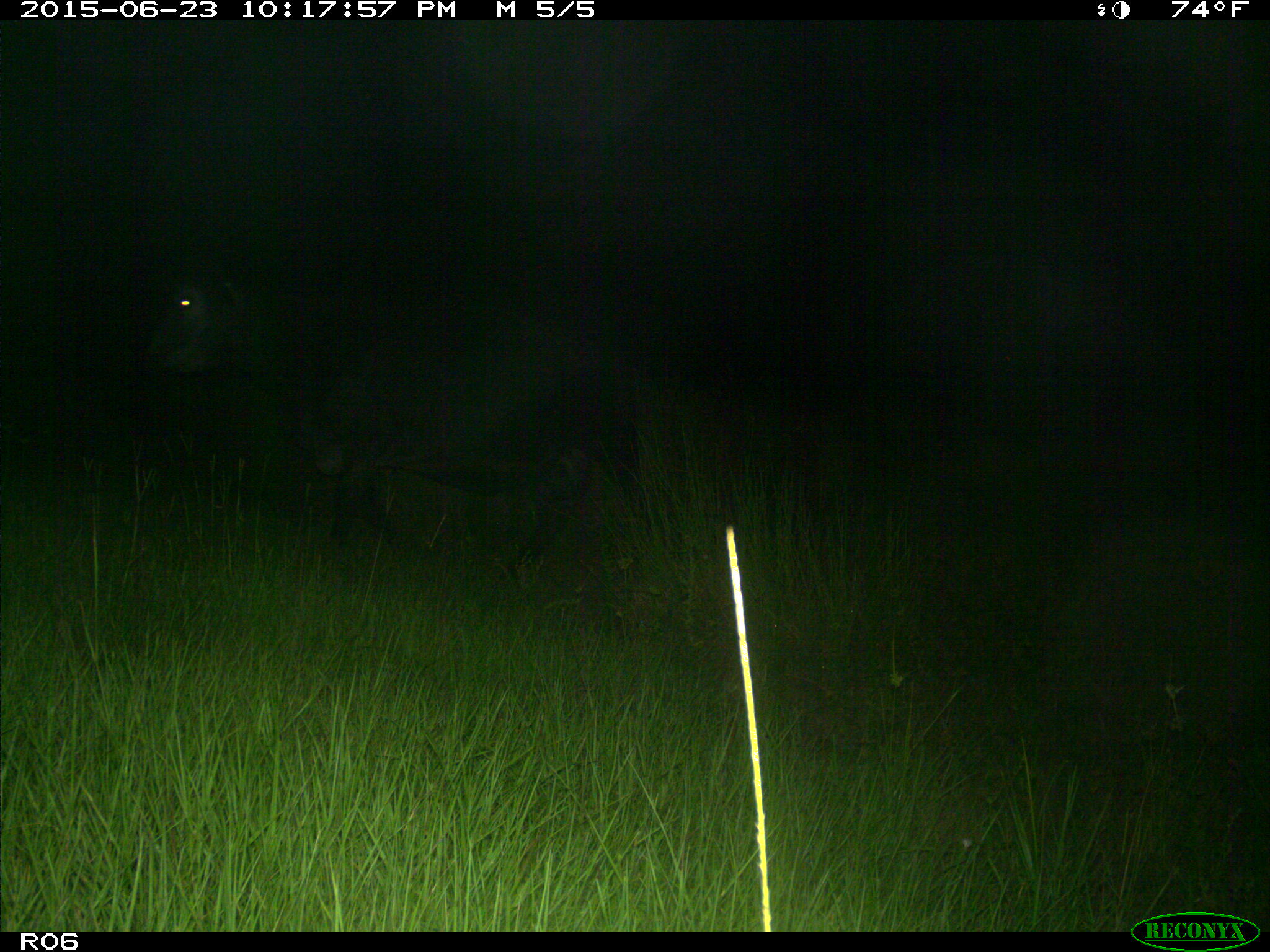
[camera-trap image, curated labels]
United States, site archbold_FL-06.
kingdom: Animalia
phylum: Chordata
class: Mammalia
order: Artiodactyla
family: Bovidae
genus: Bos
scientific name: Bos taurus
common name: domestic cow